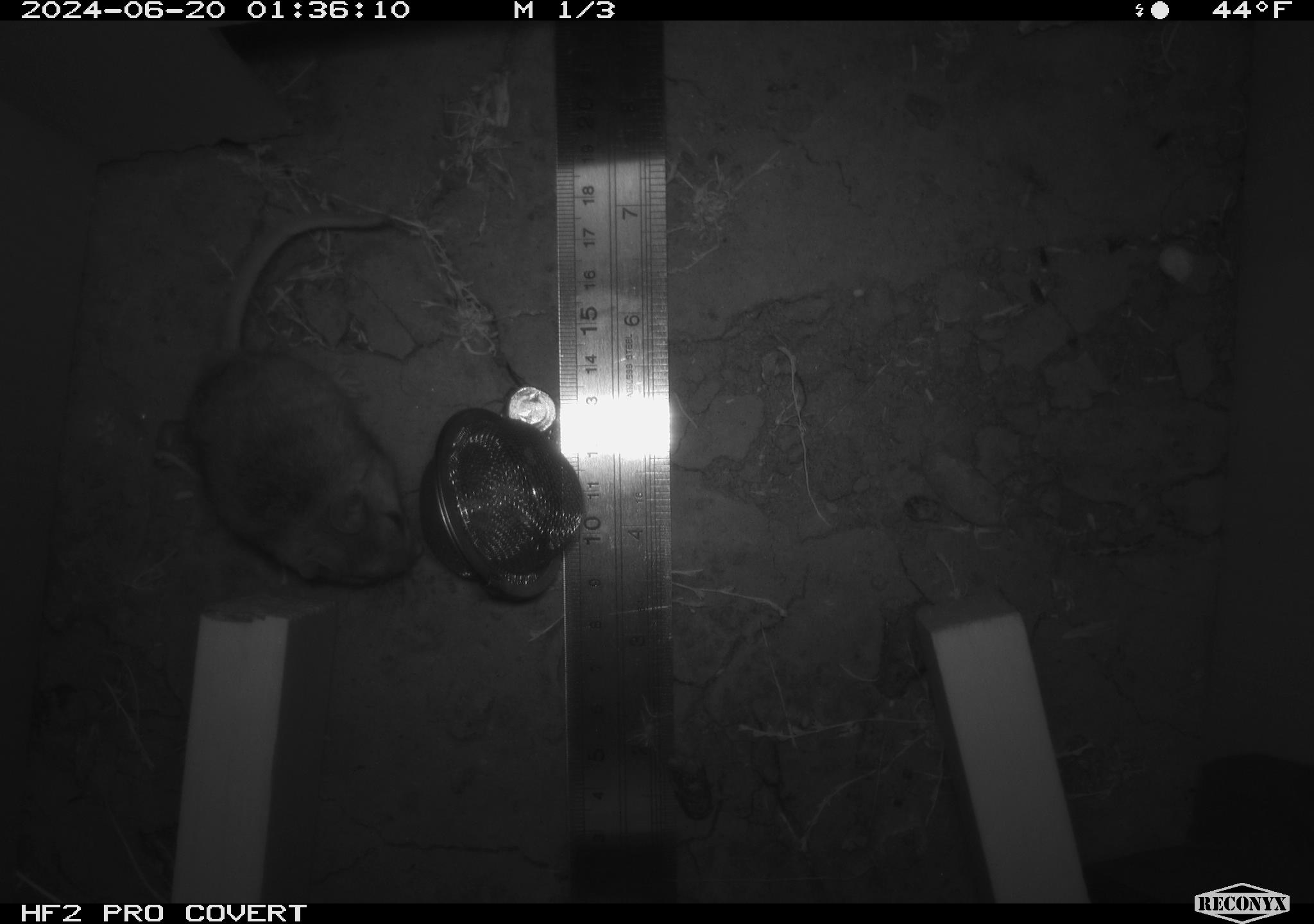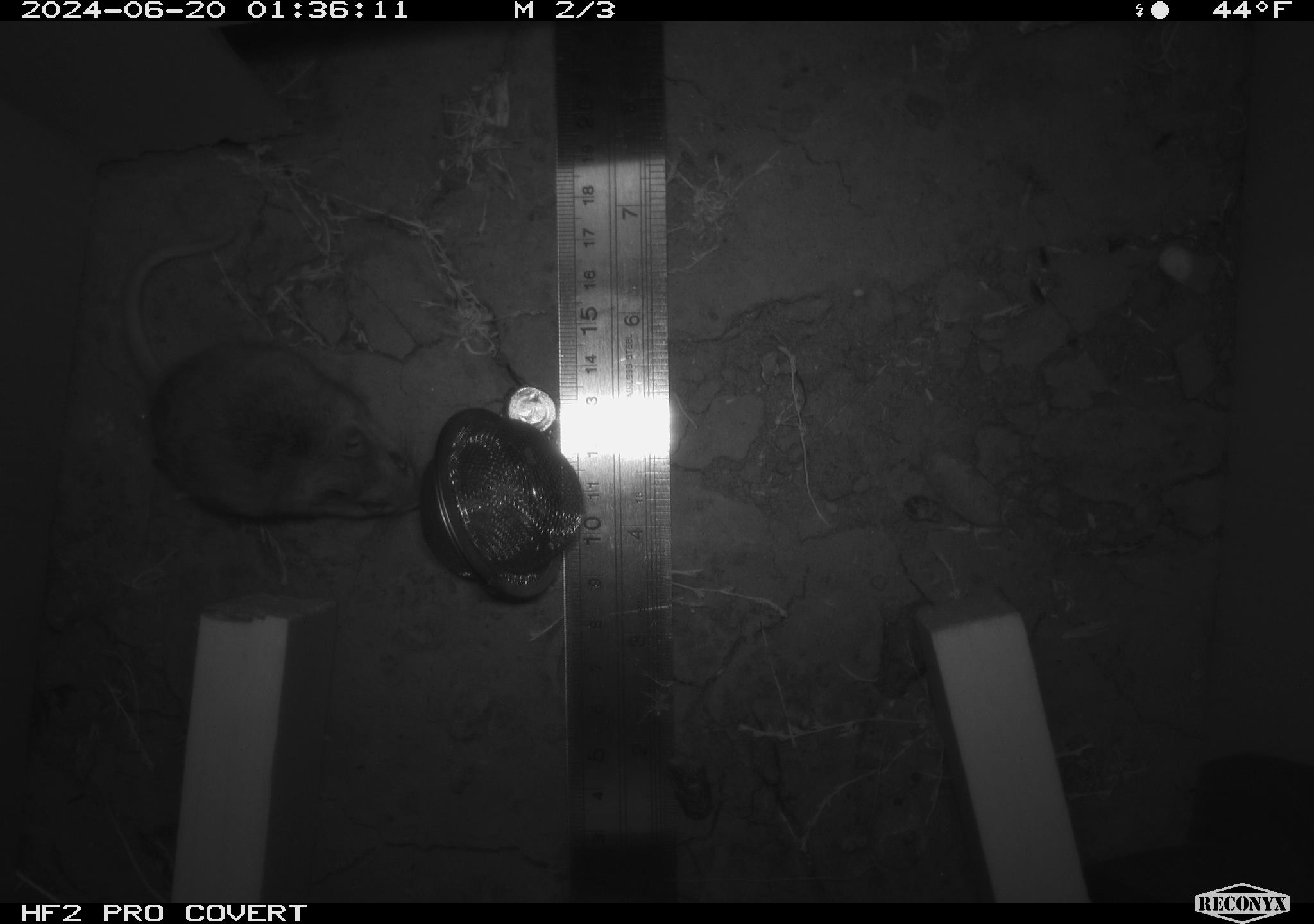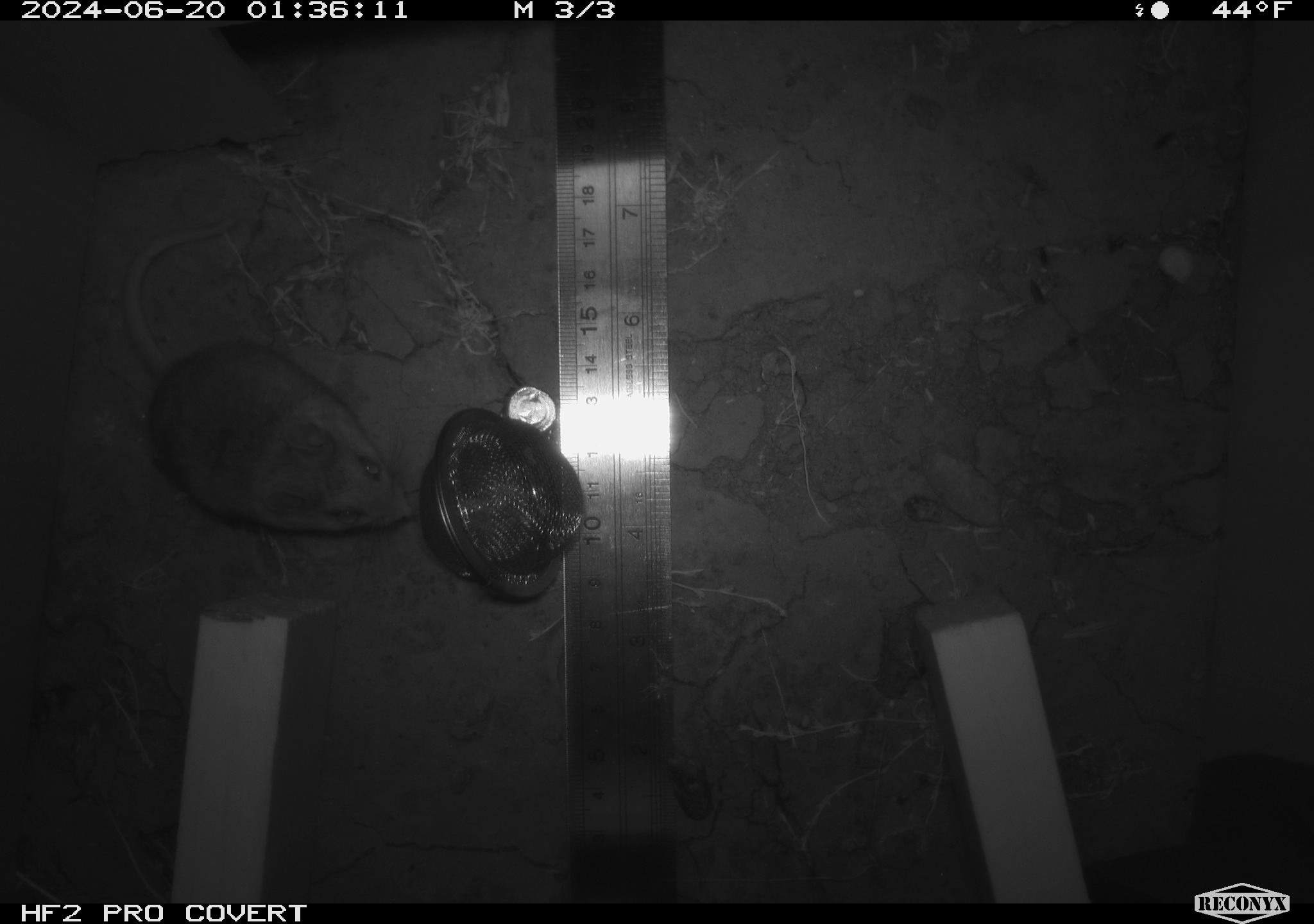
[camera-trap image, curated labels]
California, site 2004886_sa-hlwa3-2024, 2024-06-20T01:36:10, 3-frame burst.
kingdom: Animalia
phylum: Chordata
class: Mammalia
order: Rodentia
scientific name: Rodentia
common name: mouse species